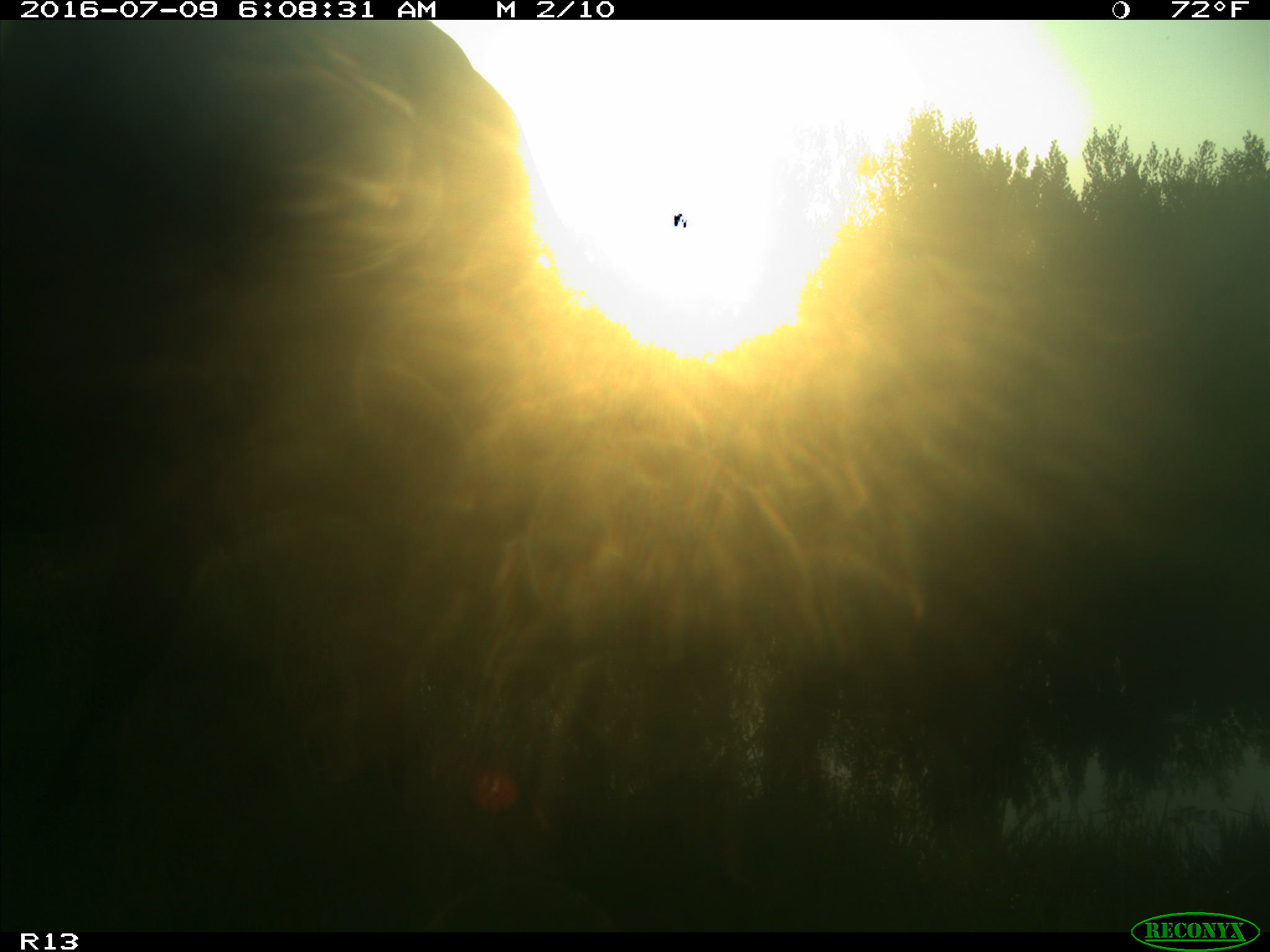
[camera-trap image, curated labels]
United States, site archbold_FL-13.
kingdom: Animalia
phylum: Chordata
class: Mammalia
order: Artiodactyla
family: Bovidae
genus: Bos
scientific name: Bos taurus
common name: domestic cow